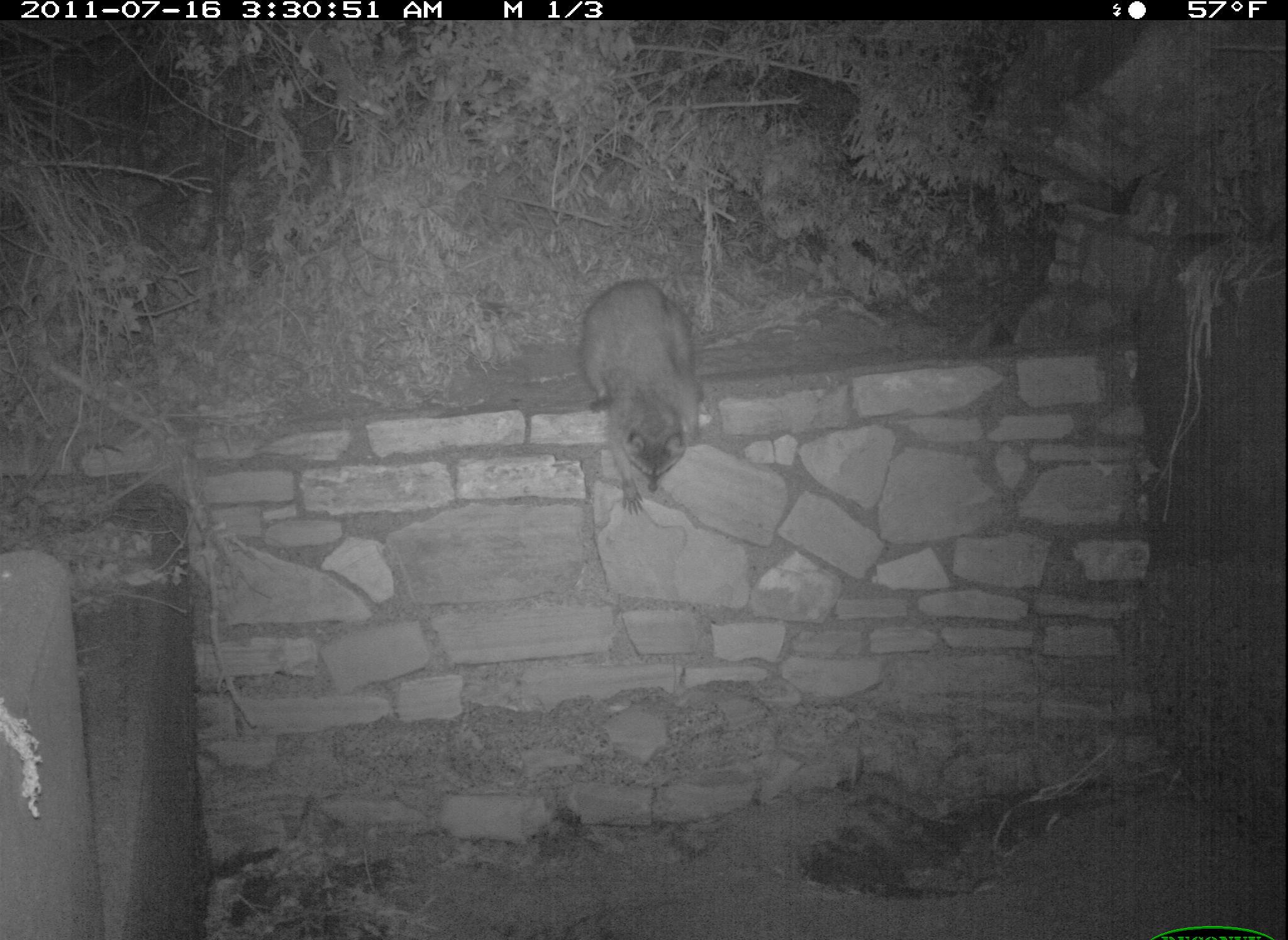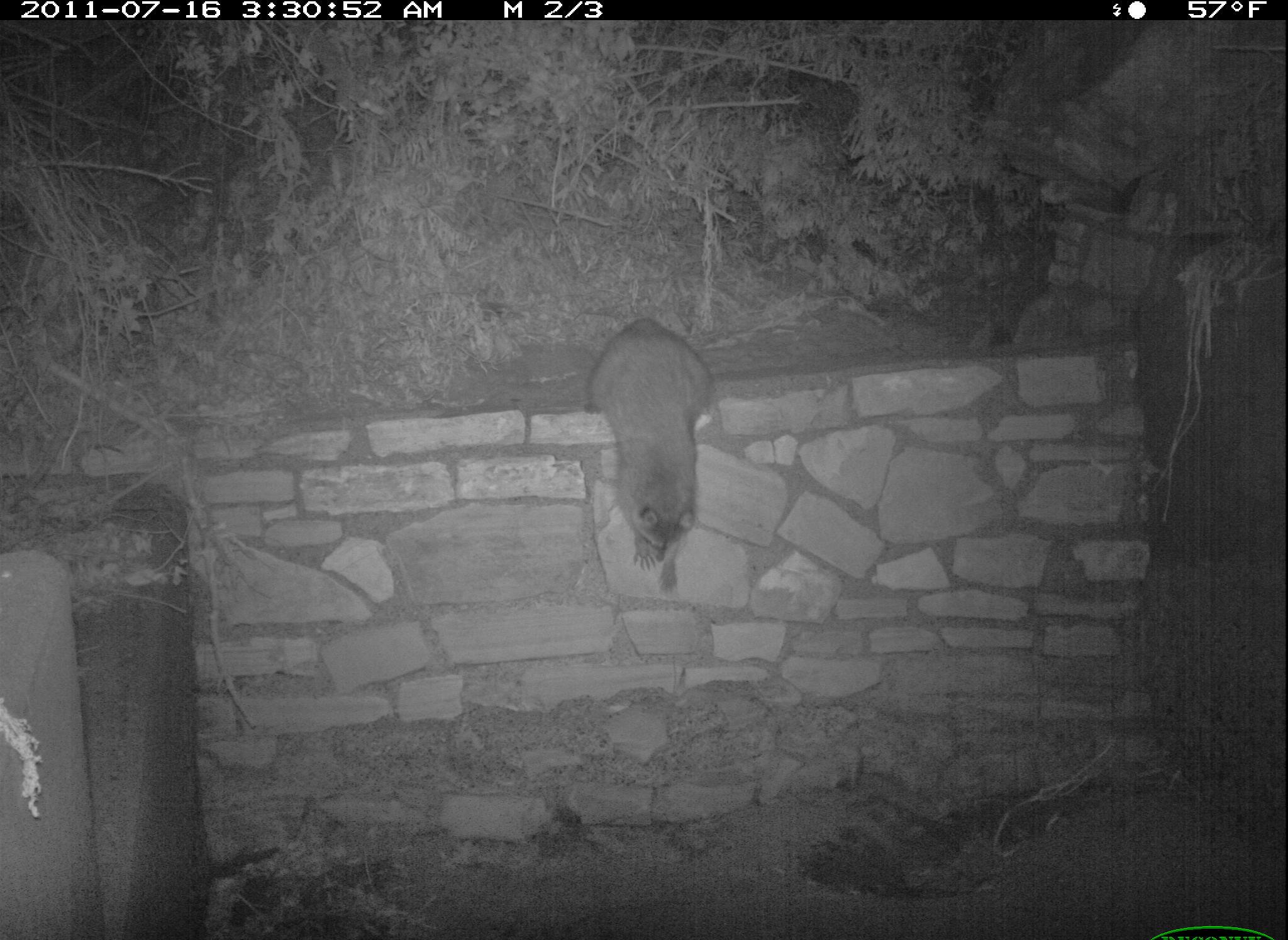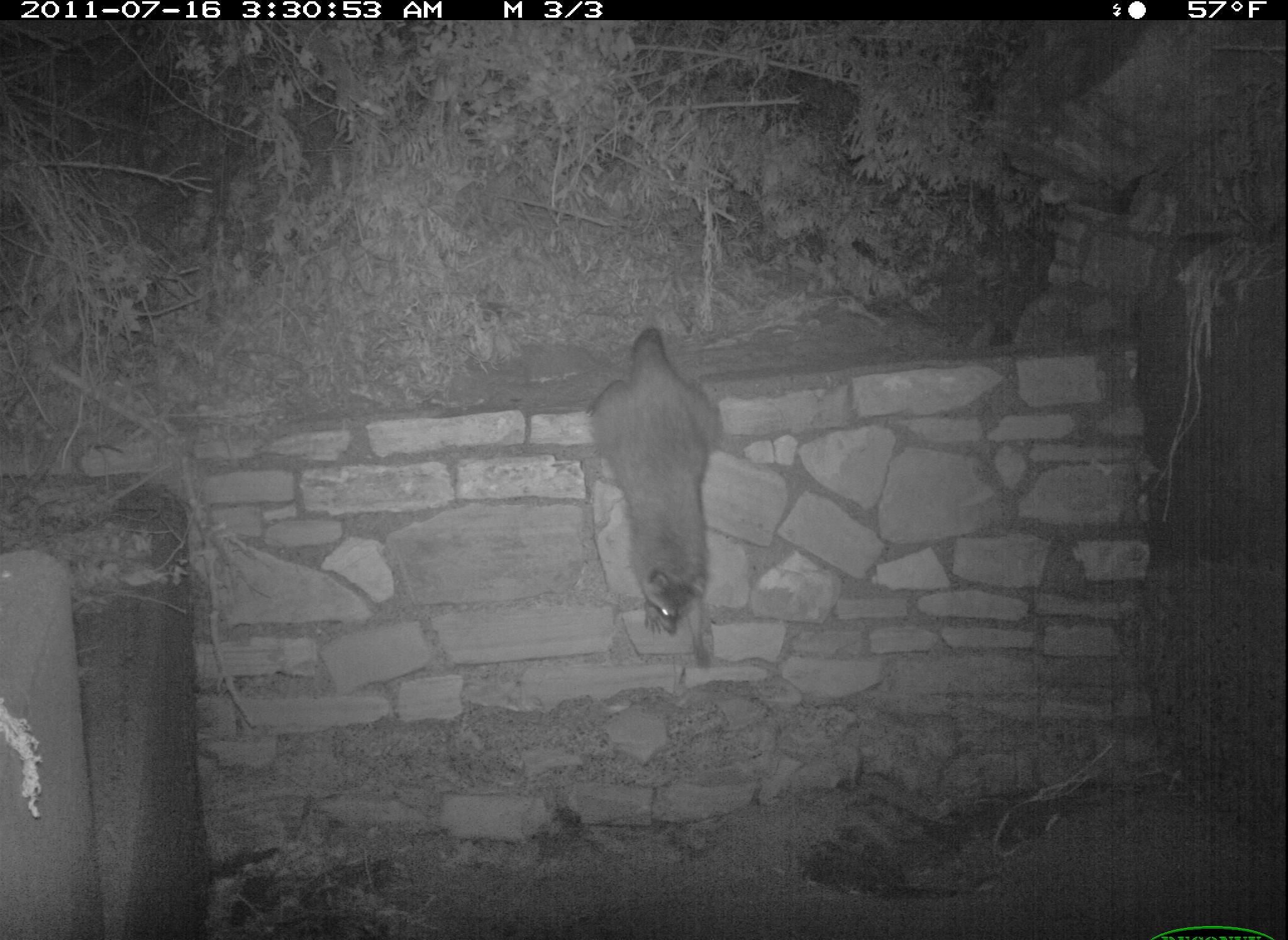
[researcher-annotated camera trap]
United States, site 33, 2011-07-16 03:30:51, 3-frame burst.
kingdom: Animalia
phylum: Chordata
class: Mammalia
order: Carnivora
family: Procyonidae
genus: Procyon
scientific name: Procyon lotor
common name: raccoon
Raccoon (Procyon lotor).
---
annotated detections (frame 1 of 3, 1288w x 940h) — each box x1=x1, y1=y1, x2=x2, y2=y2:
raccoon: x1=570, y1=259, x2=718, y2=525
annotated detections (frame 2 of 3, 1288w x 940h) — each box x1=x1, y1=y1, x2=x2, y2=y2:
raccoon: x1=581, y1=317, x2=724, y2=577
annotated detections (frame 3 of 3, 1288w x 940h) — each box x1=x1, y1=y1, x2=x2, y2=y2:
raccoon: x1=580, y1=324, x2=755, y2=686